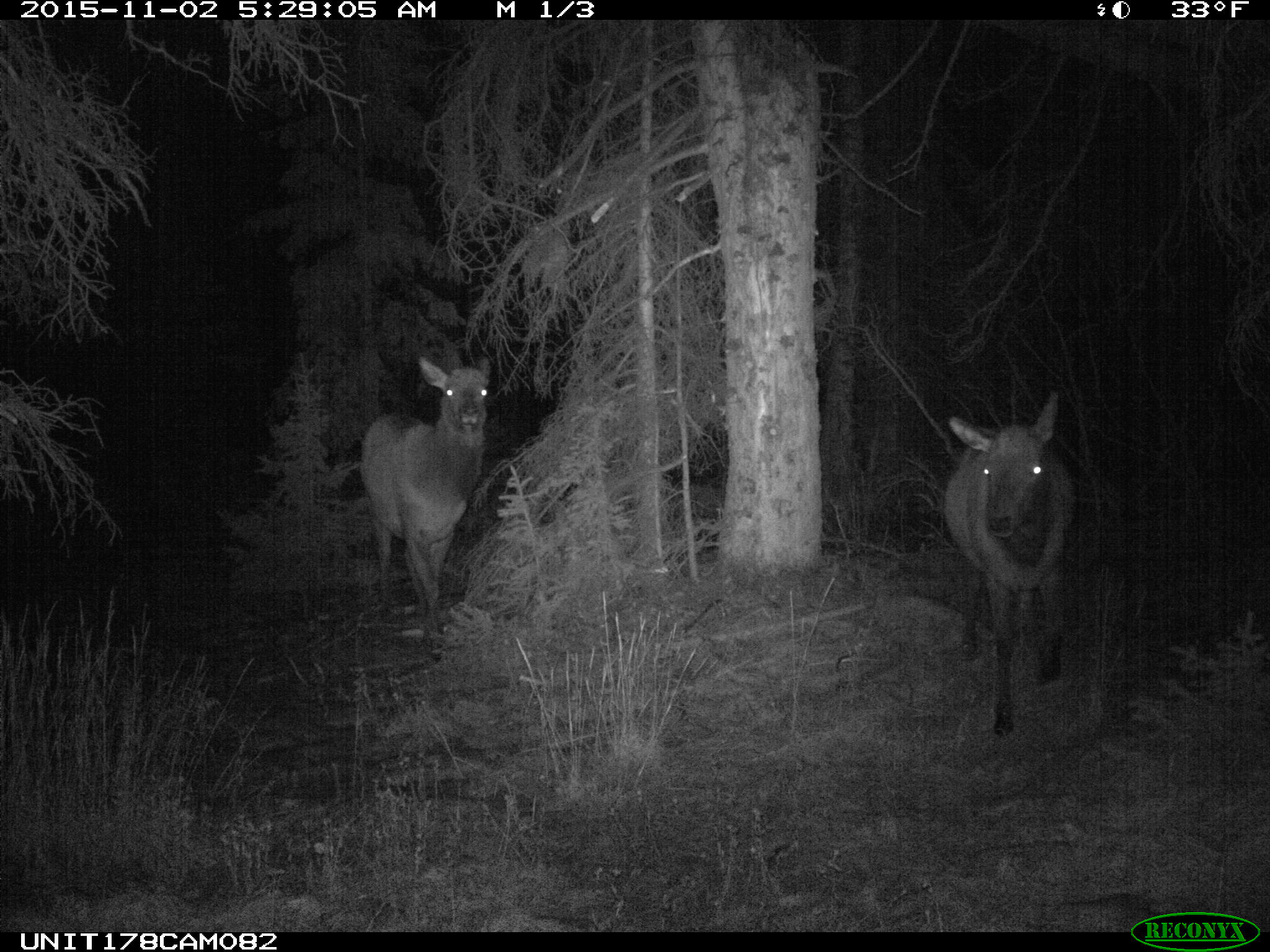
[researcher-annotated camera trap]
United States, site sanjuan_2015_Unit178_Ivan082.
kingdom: Animalia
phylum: Chordata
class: Mammalia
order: Artiodactyla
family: Cervidae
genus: Cervus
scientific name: Cervus elaphus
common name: red deer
Cervus elaphus (red deer).